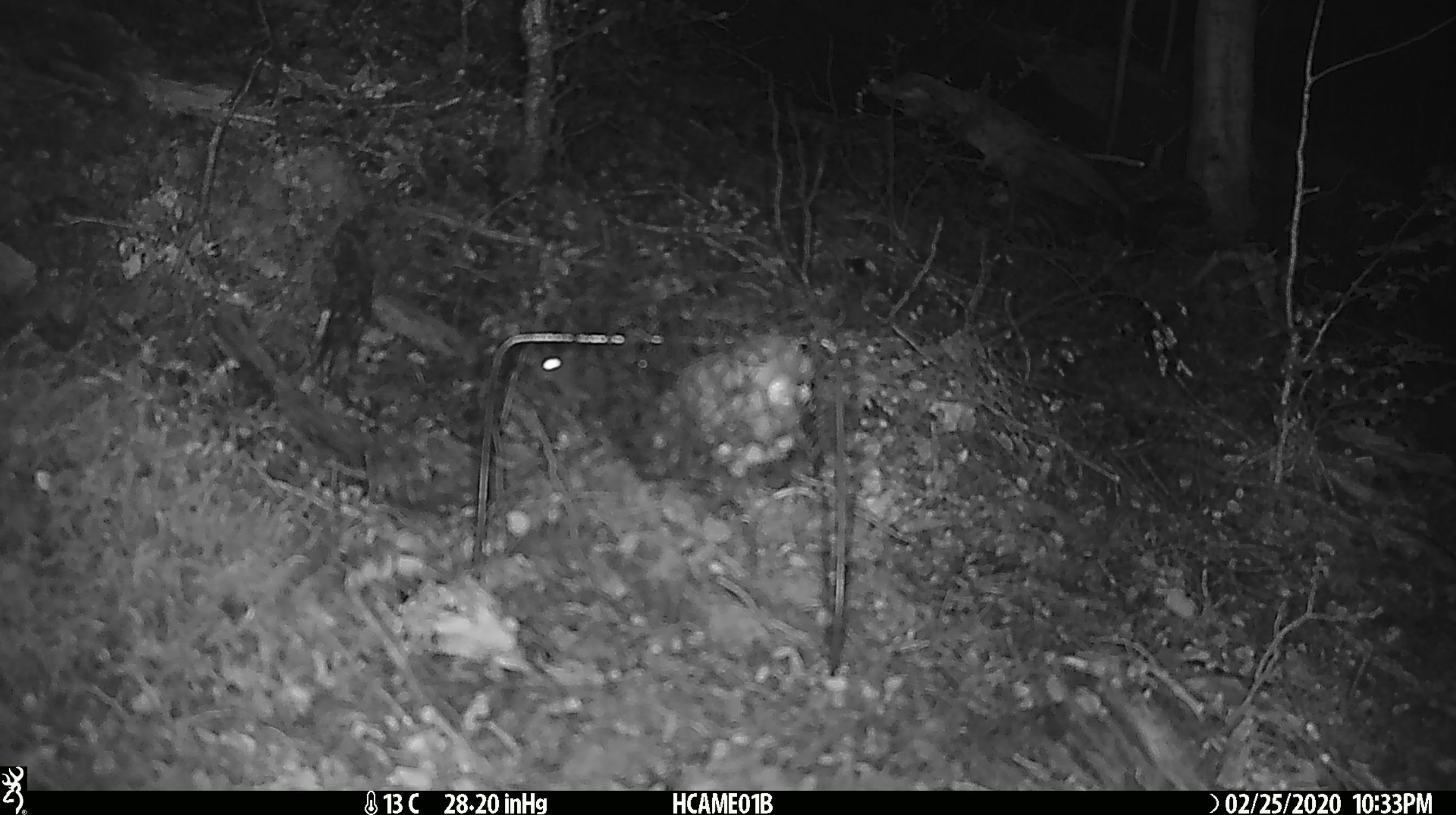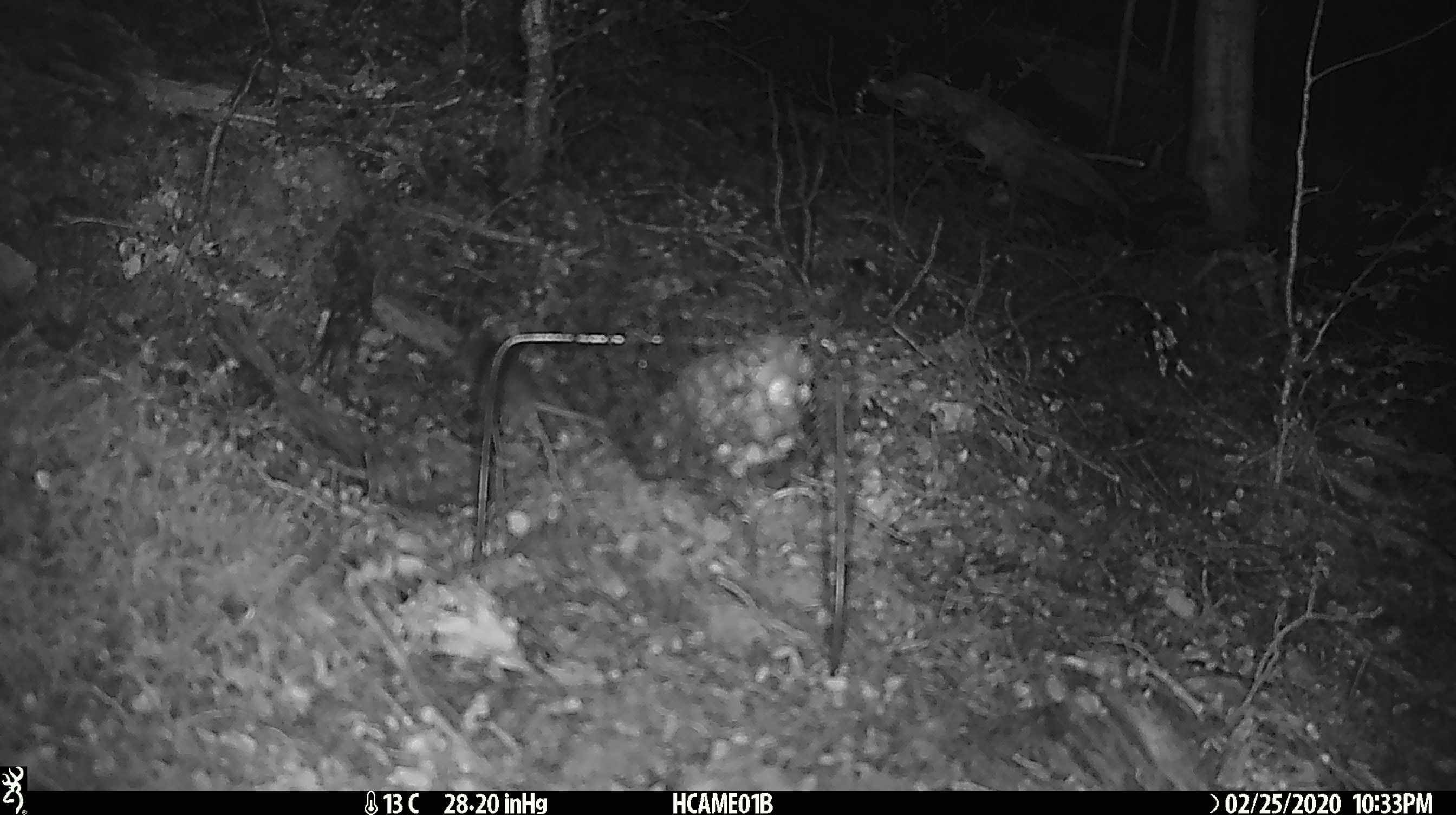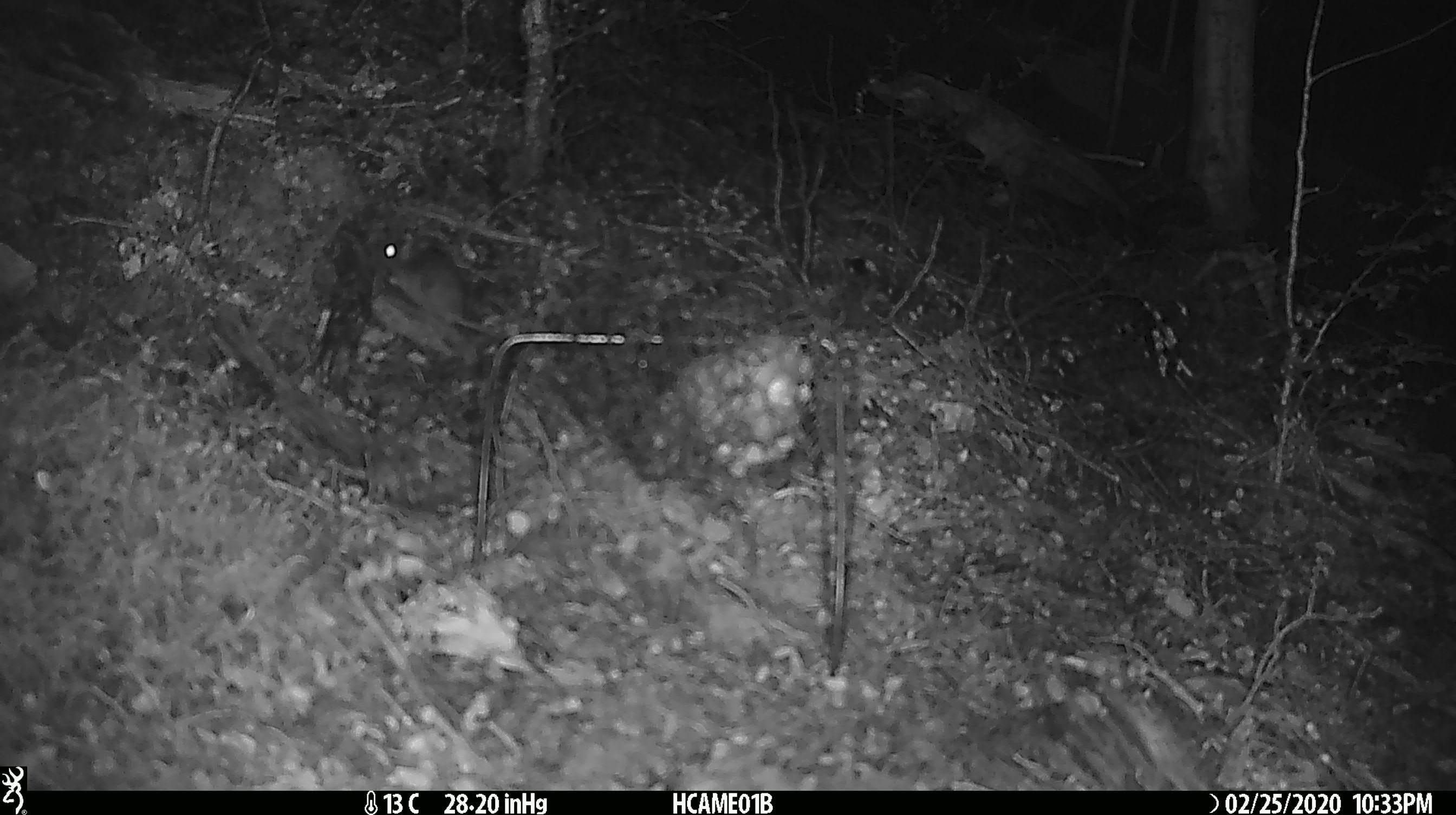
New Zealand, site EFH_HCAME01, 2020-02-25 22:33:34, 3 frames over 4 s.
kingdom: Animalia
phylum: Chordata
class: Mammalia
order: Rodentia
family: Muridae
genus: Mus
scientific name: Mus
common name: mouse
Mouse (Mus).